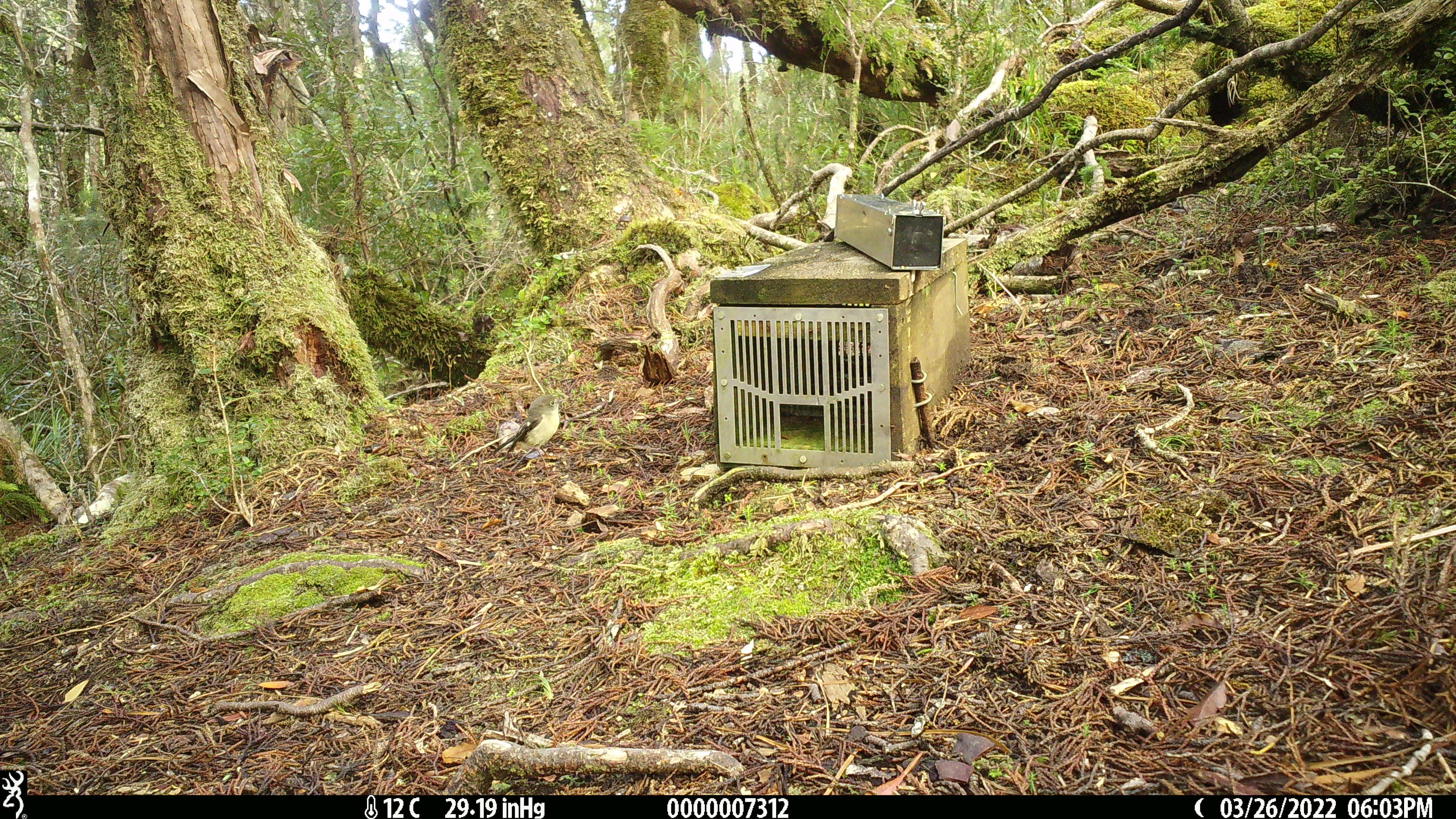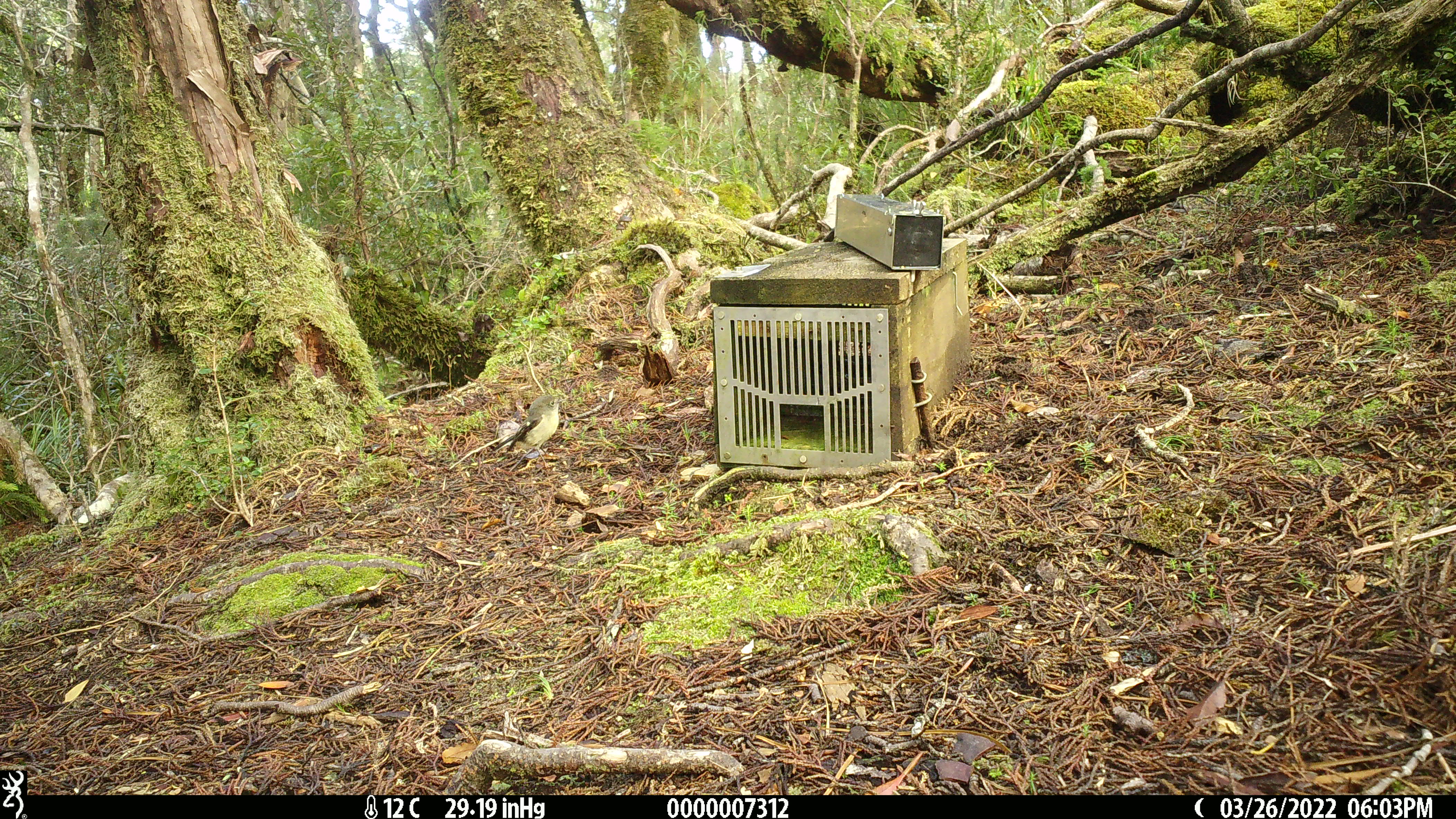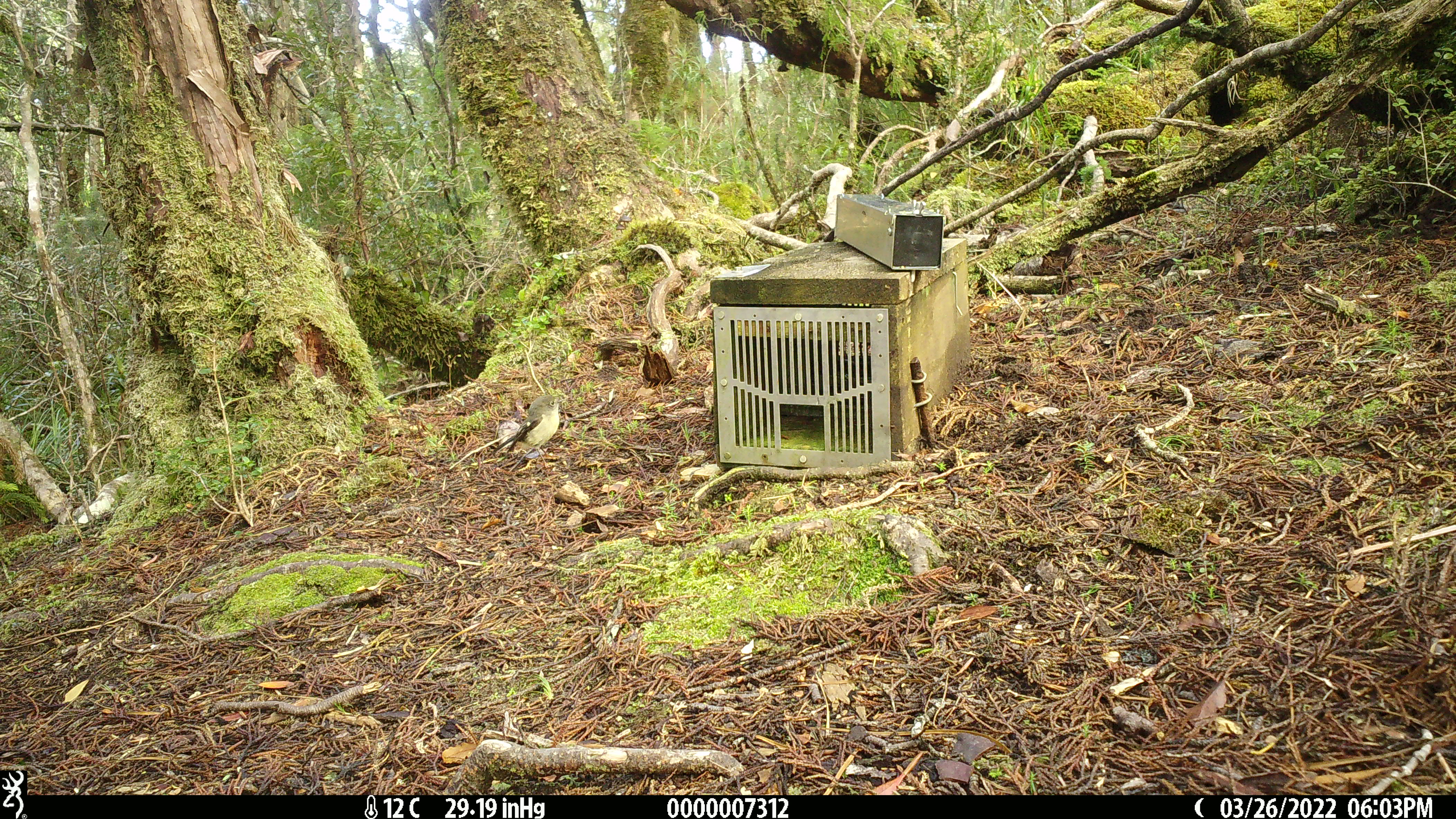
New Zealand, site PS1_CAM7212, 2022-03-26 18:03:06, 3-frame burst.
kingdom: Animalia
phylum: Chordata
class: Aves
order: Passeriformes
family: Petroicidae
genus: Petroica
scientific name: Petroica macrocephala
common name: tomtit